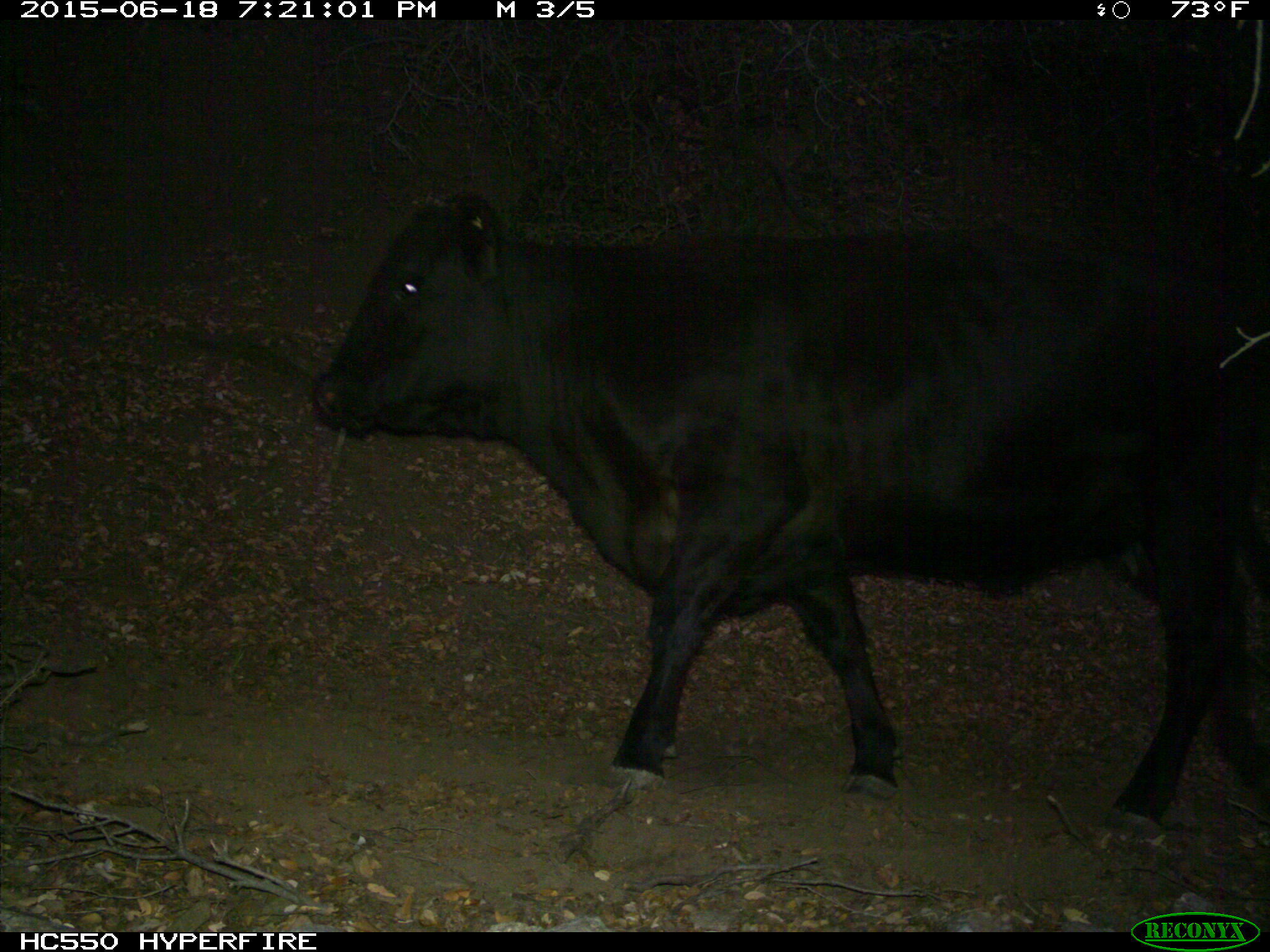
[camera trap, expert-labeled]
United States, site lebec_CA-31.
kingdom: Animalia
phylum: Chordata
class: Mammalia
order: Artiodactyla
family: Bovidae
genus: Bos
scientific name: Bos taurus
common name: domestic cow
Bos taurus (domestic cow).